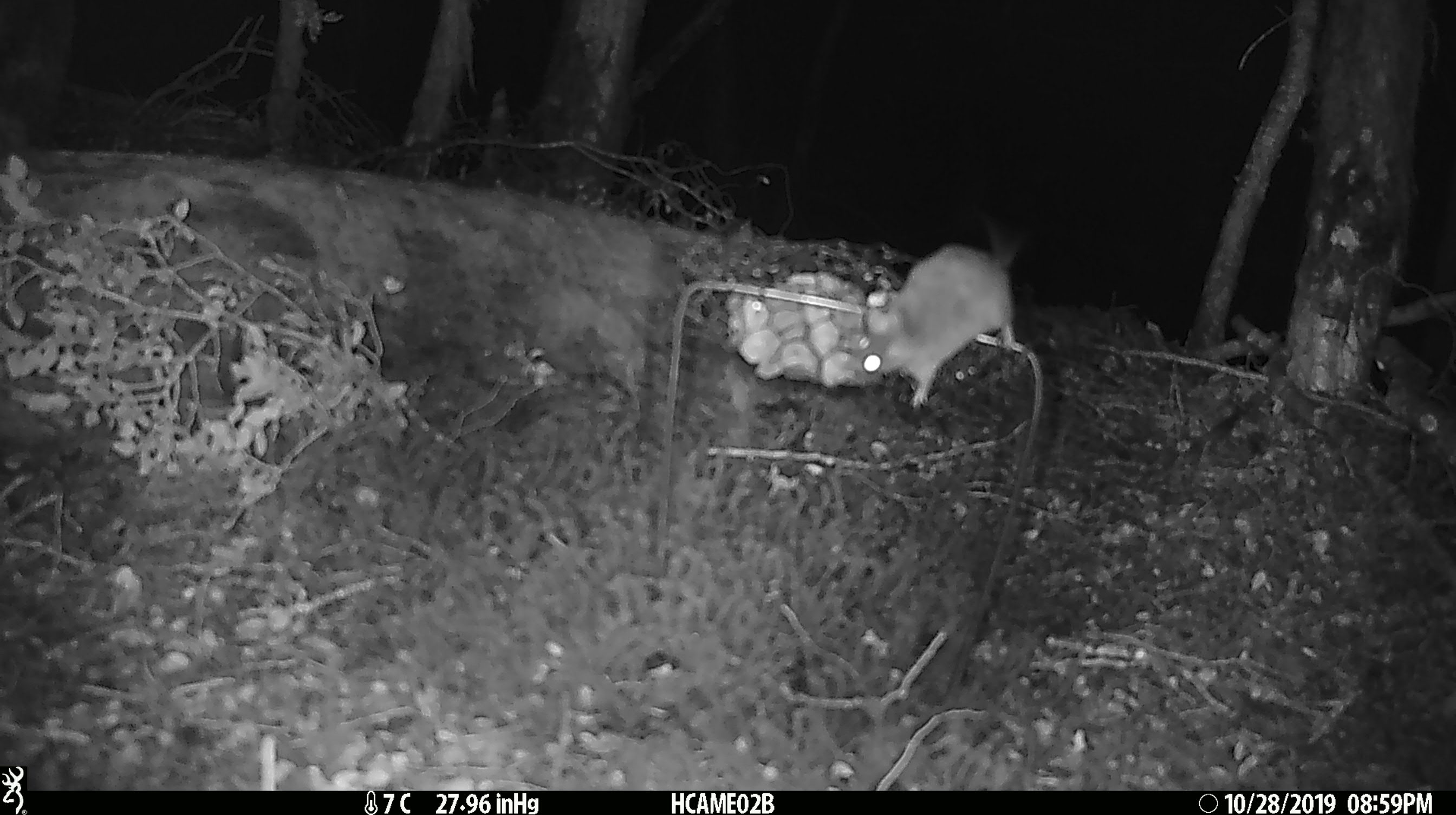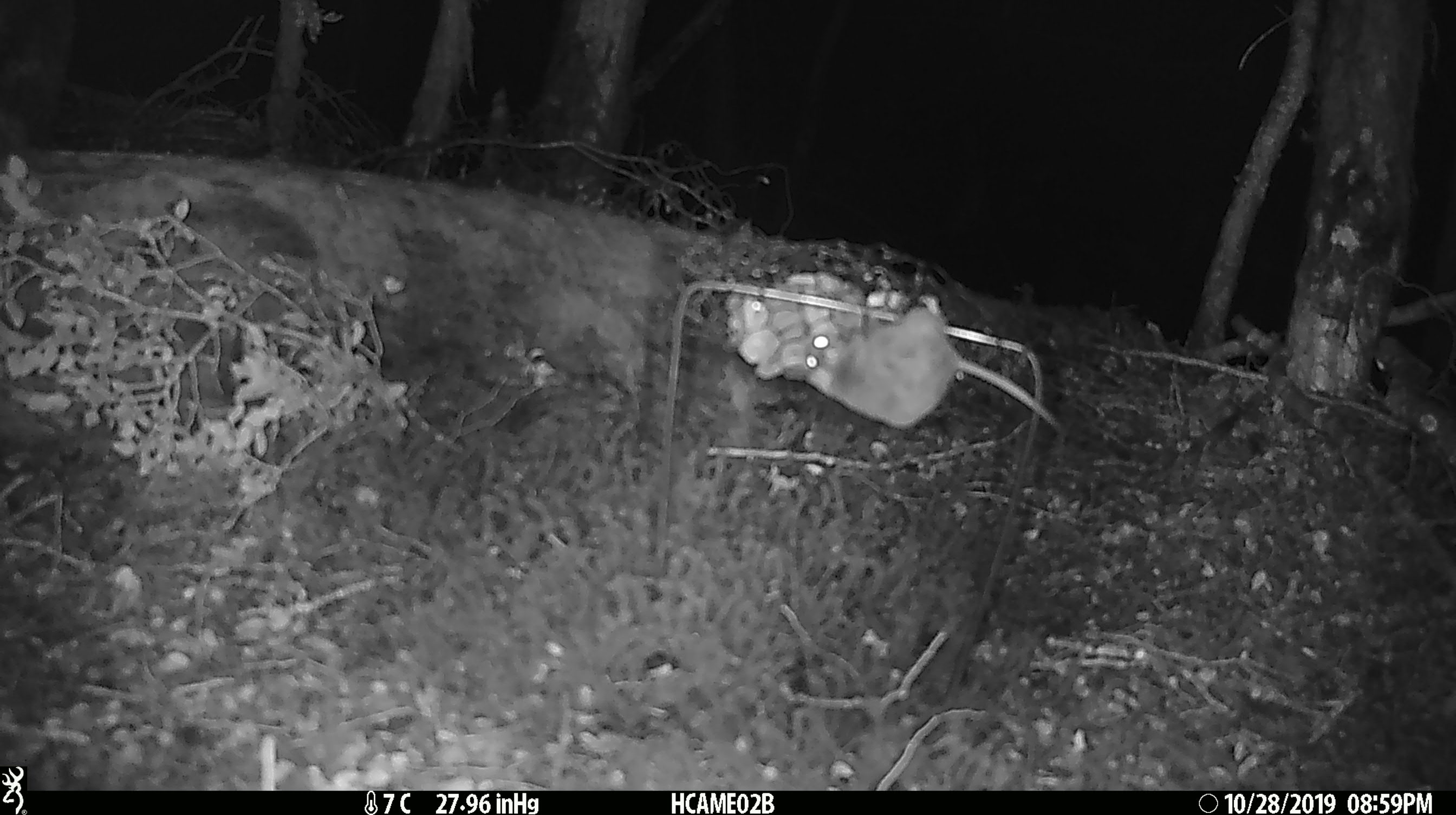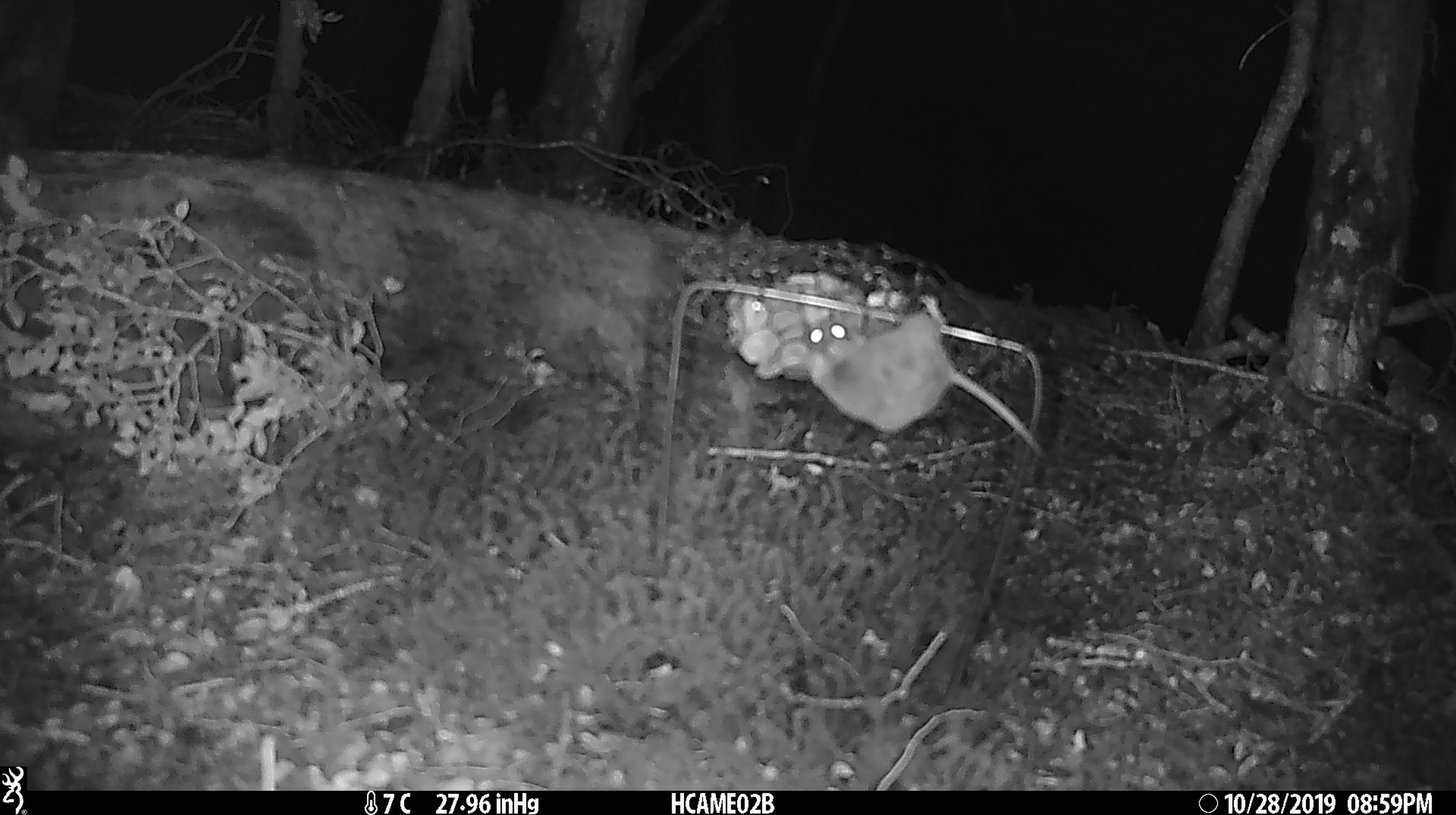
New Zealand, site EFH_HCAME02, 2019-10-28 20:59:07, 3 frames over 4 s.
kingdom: Animalia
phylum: Chordata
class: Mammalia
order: Rodentia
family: Muridae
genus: Mus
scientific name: Mus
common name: mouse